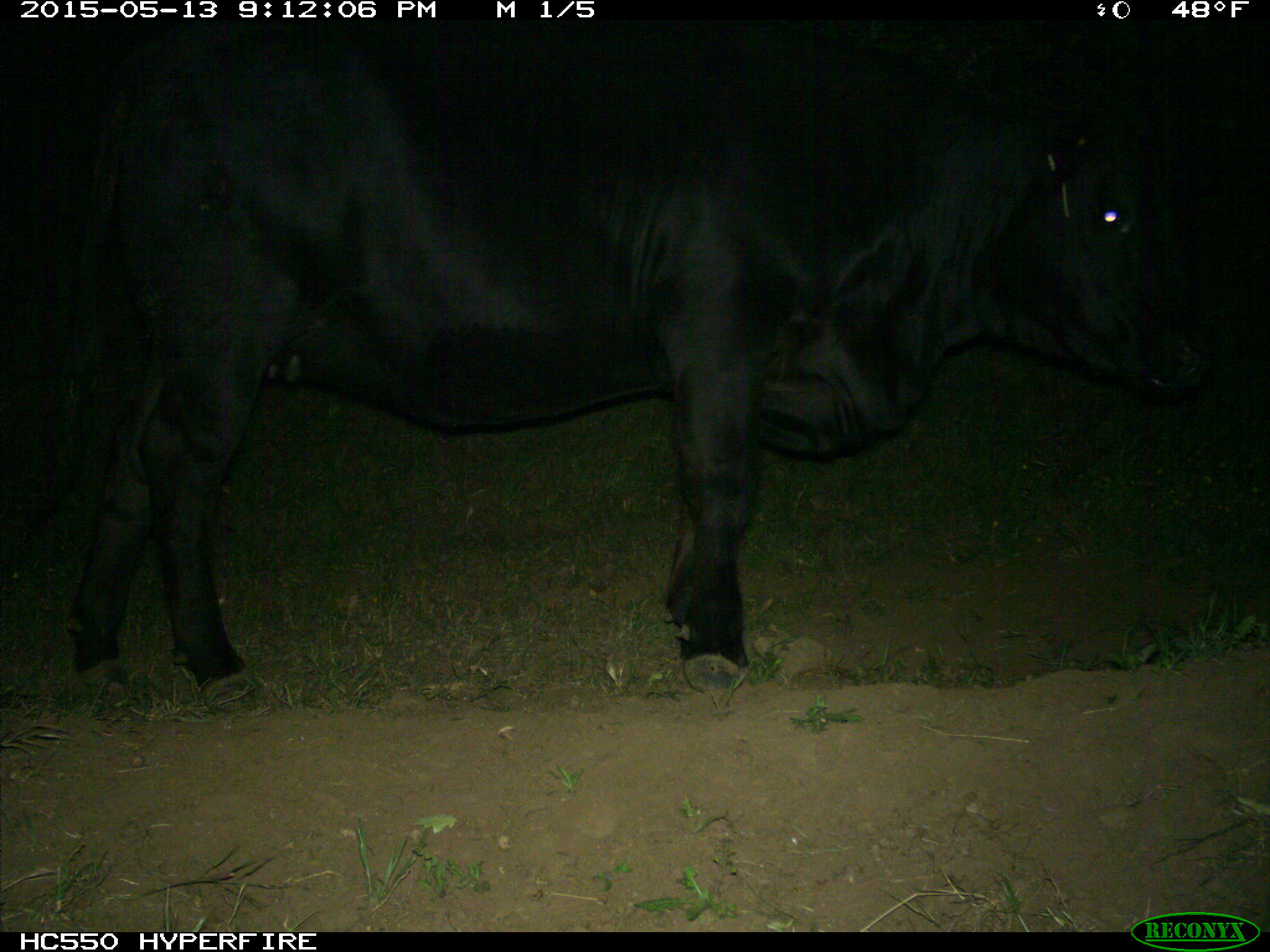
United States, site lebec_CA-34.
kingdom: Animalia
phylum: Chordata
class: Mammalia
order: Artiodactyla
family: Bovidae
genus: Bos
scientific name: Bos taurus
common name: domestic cow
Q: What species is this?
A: Bos taurus (domestic cow).